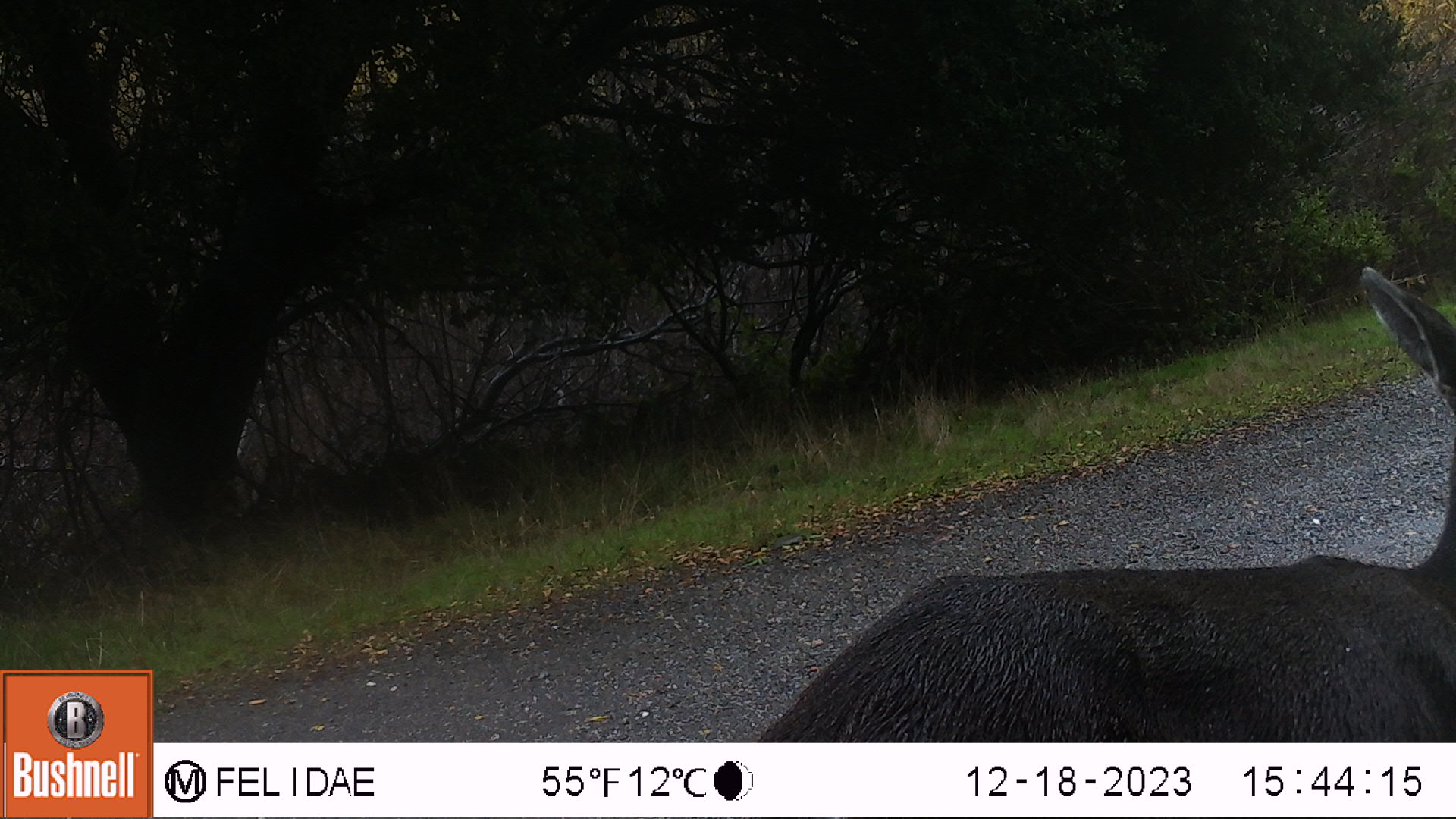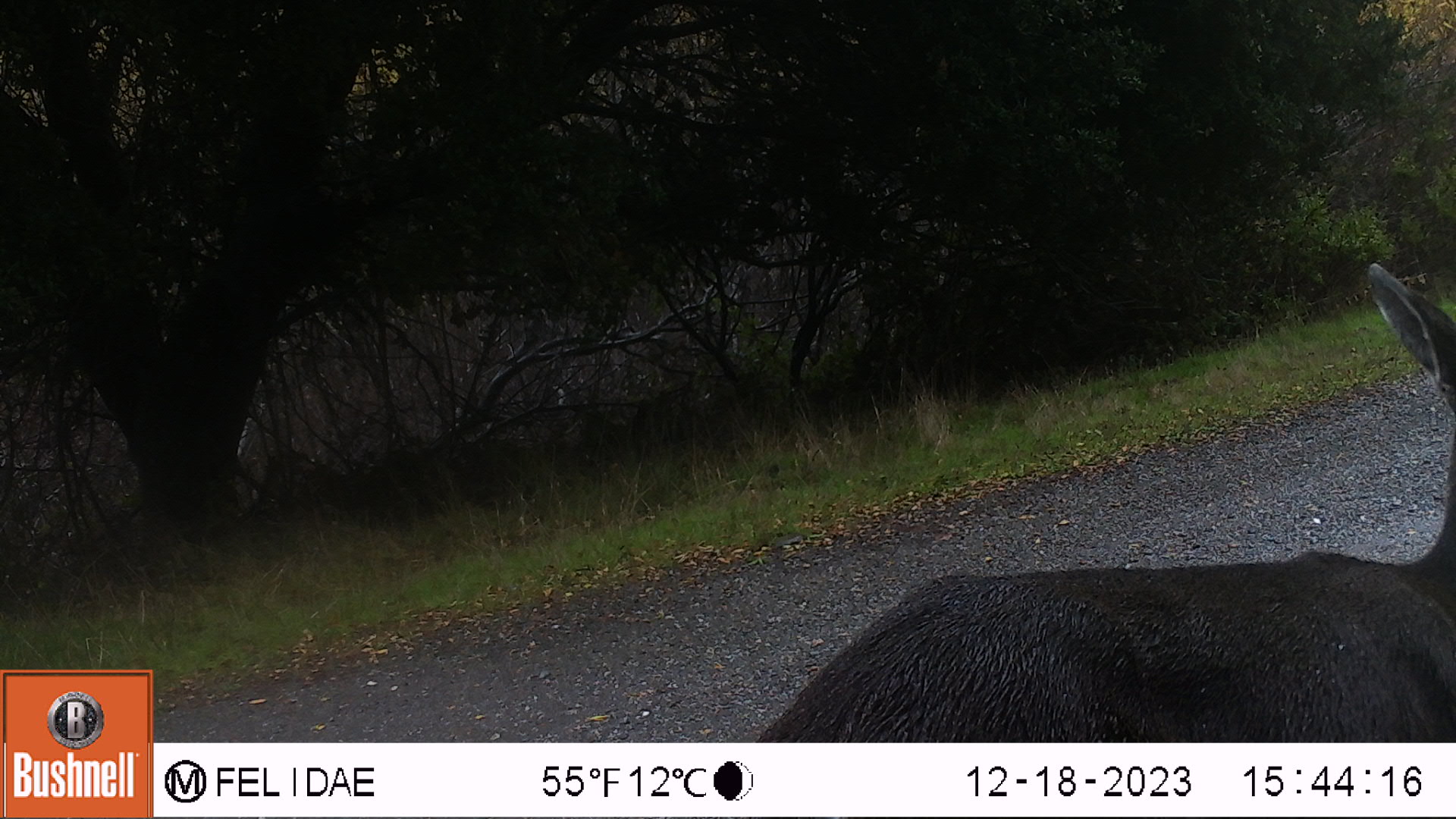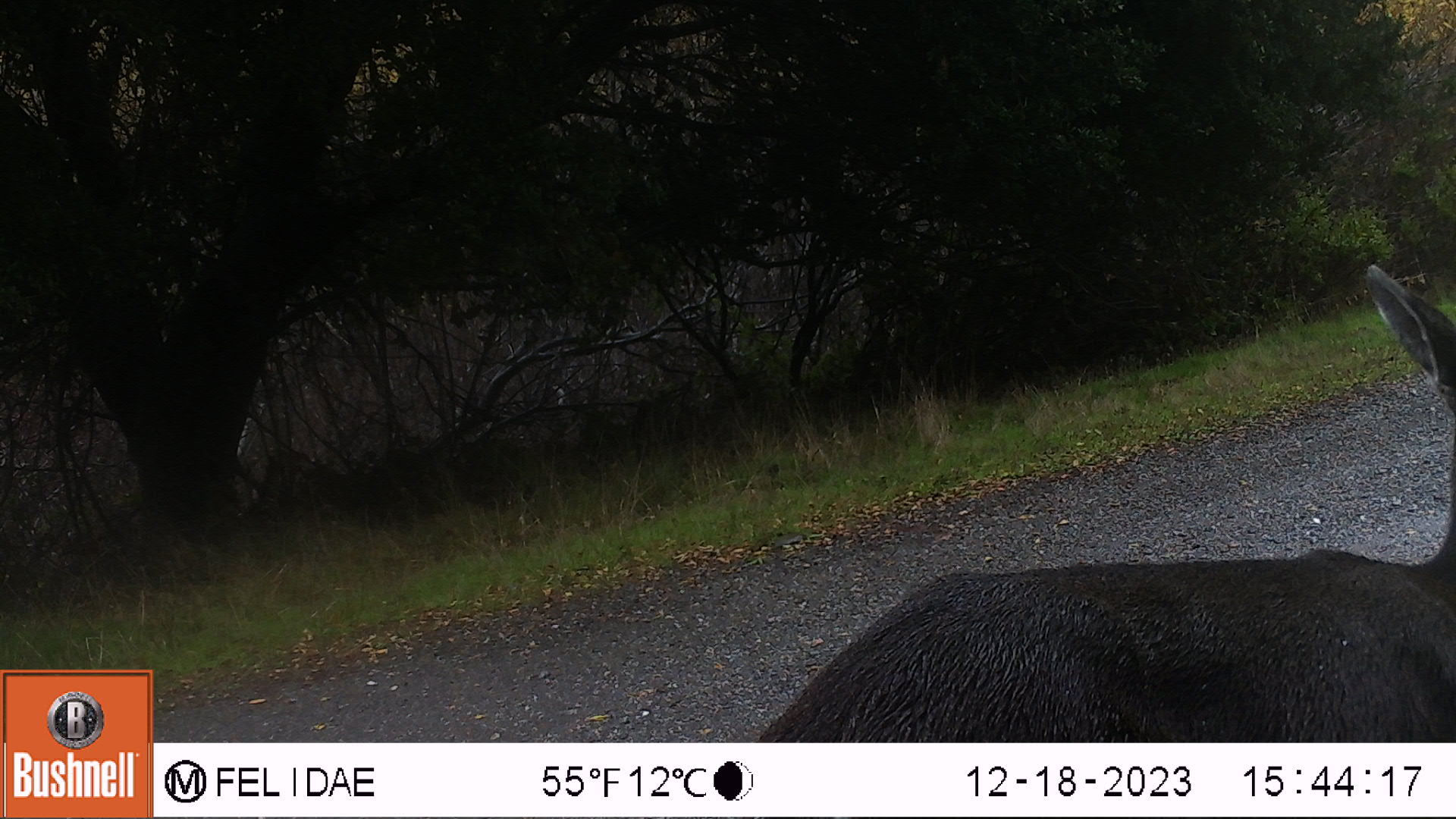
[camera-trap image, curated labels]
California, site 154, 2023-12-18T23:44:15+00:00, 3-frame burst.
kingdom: Animalia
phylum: Chordata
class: Mammalia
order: Artiodactyla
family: Cervidae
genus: Odocoileus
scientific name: Odocoileus hemionus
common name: mule deer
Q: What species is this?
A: Mule deer (Odocoileus hemionus).